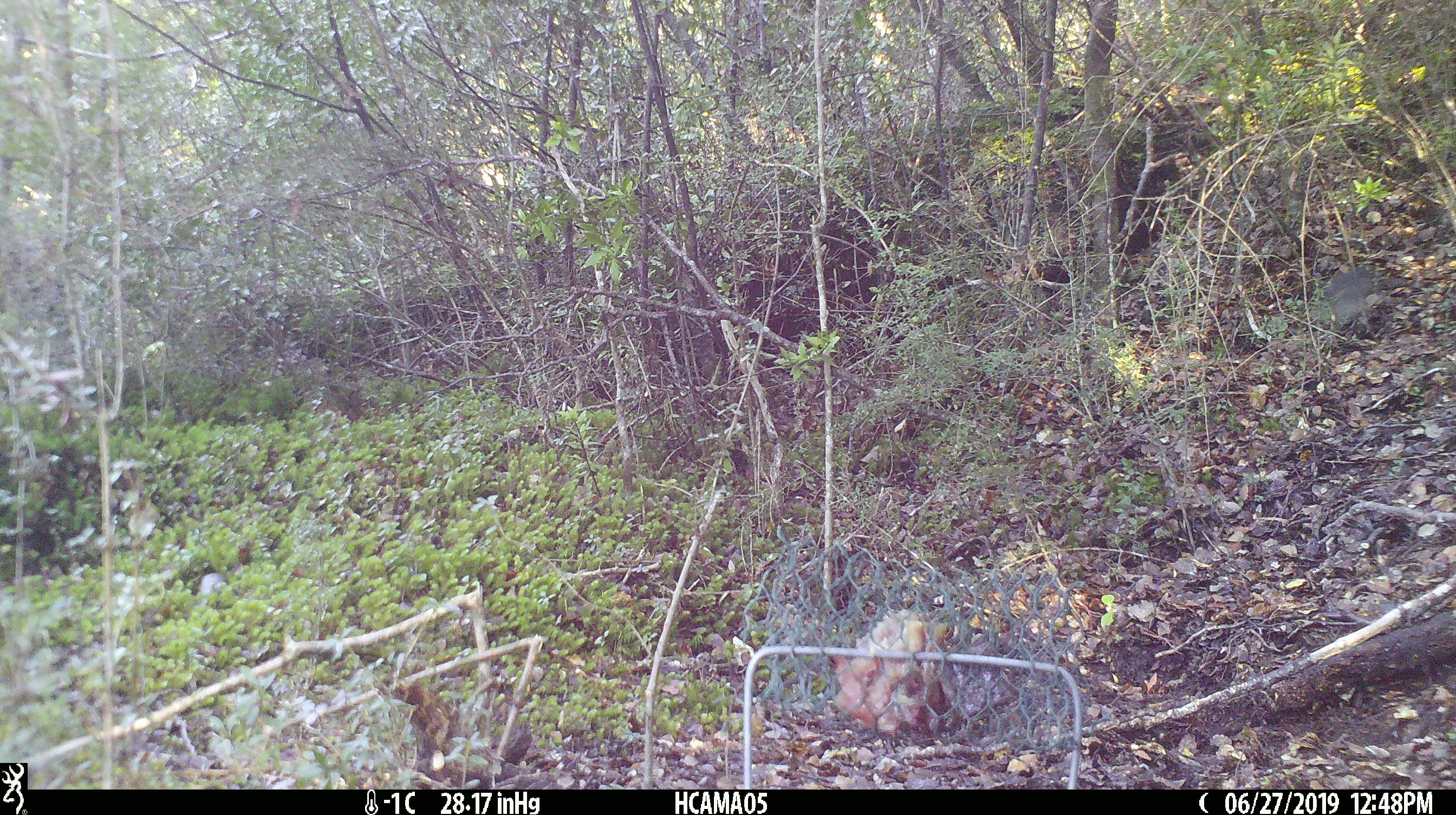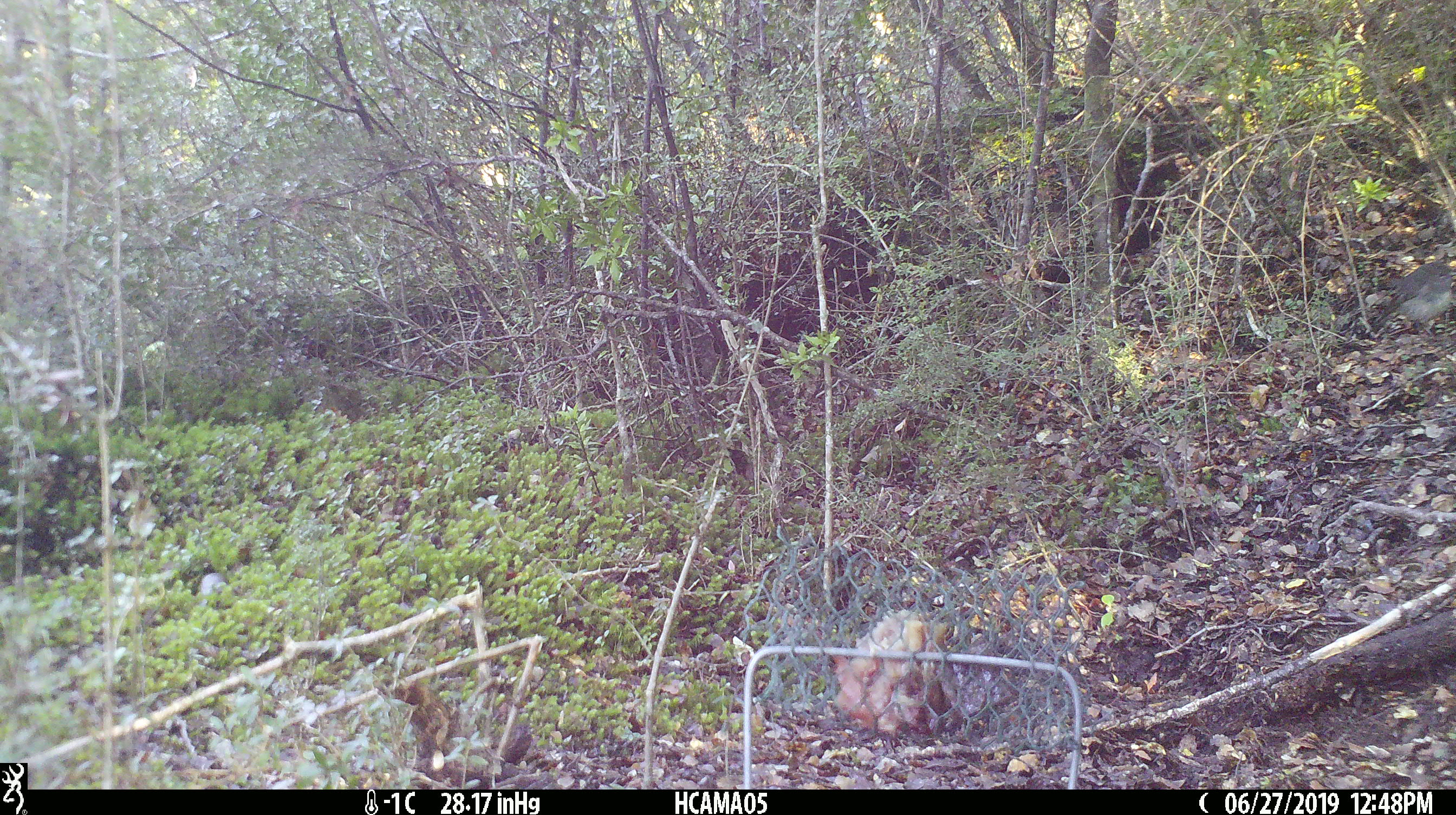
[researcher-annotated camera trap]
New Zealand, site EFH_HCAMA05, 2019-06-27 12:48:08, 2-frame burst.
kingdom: Animalia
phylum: Chordata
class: Aves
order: Passeriformes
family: Petroicidae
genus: Petroica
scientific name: Petroica australis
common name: new zealand robin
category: robin